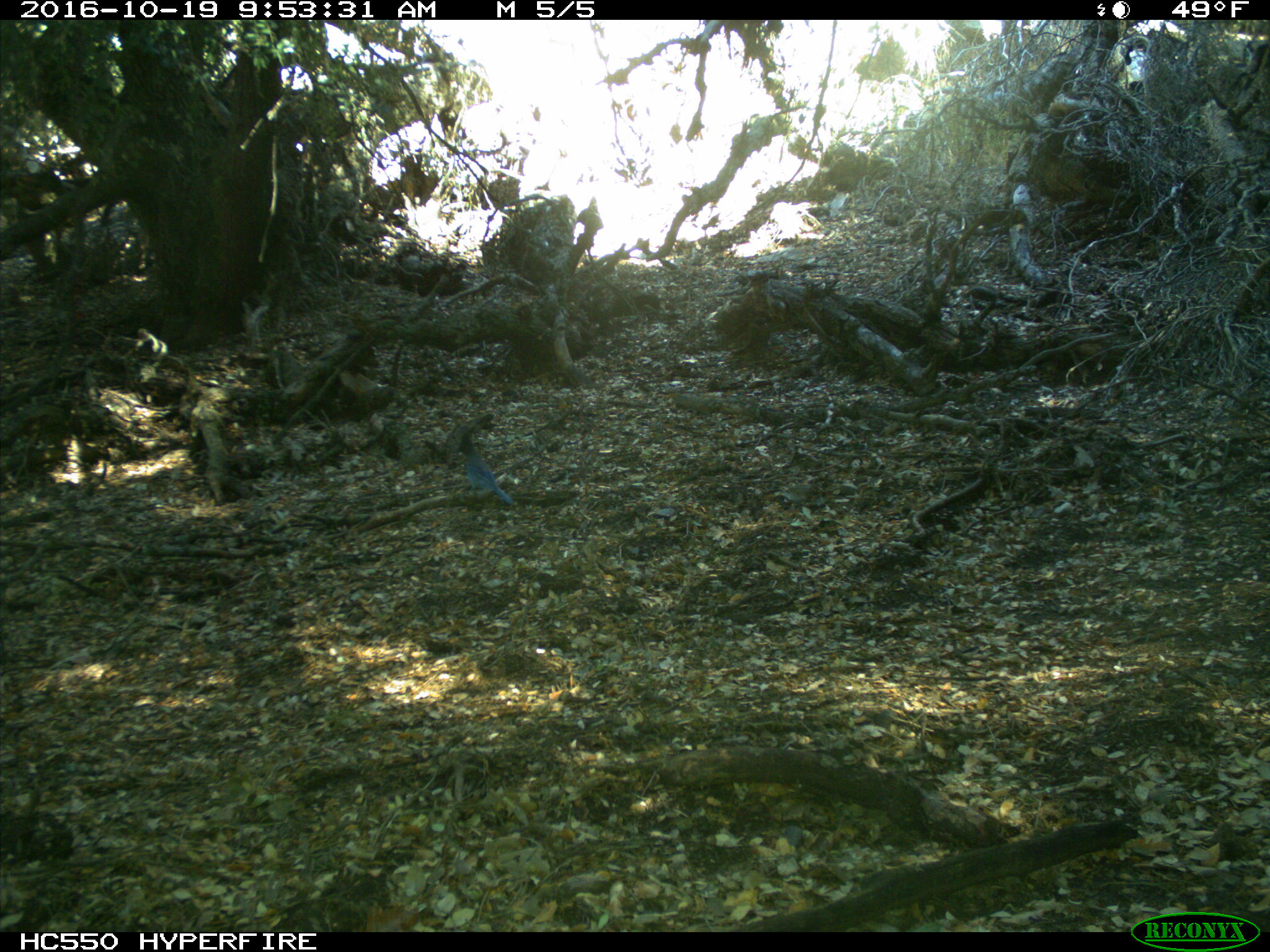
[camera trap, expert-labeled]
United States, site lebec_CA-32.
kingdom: Animalia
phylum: Chordata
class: Aves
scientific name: Aves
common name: birds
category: unidentified bird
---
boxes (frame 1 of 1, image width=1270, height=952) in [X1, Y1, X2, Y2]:
animal: [457, 434, 516, 508]